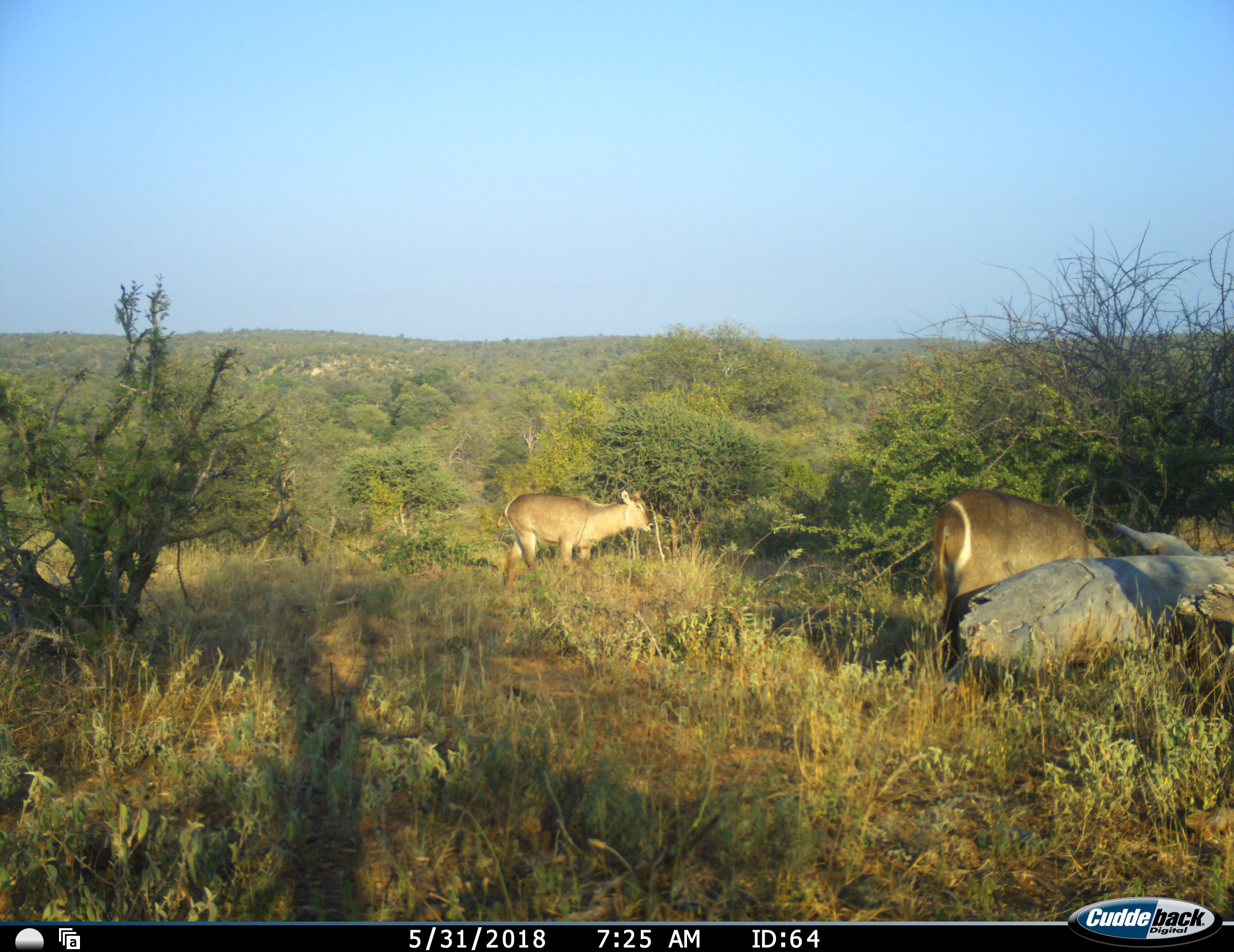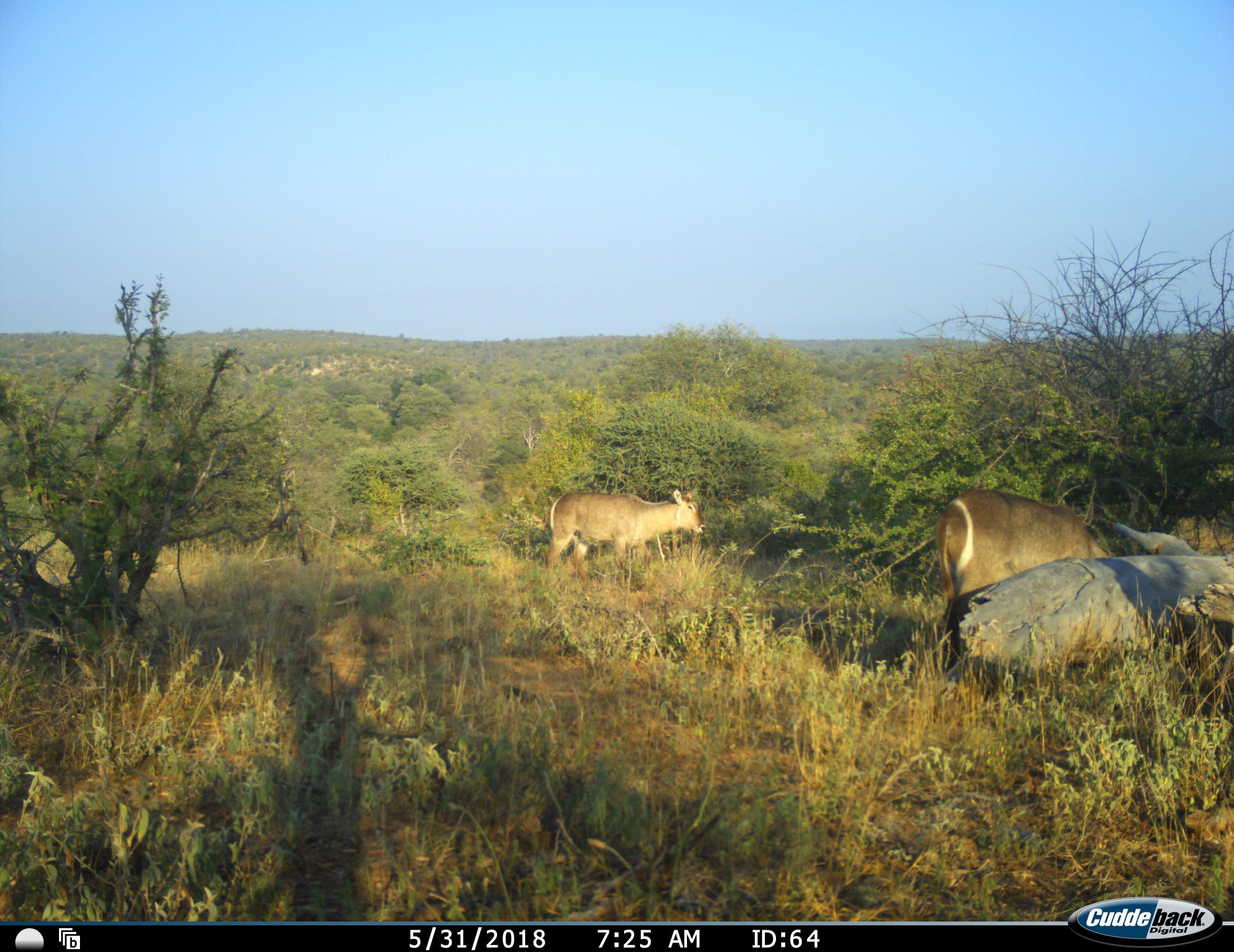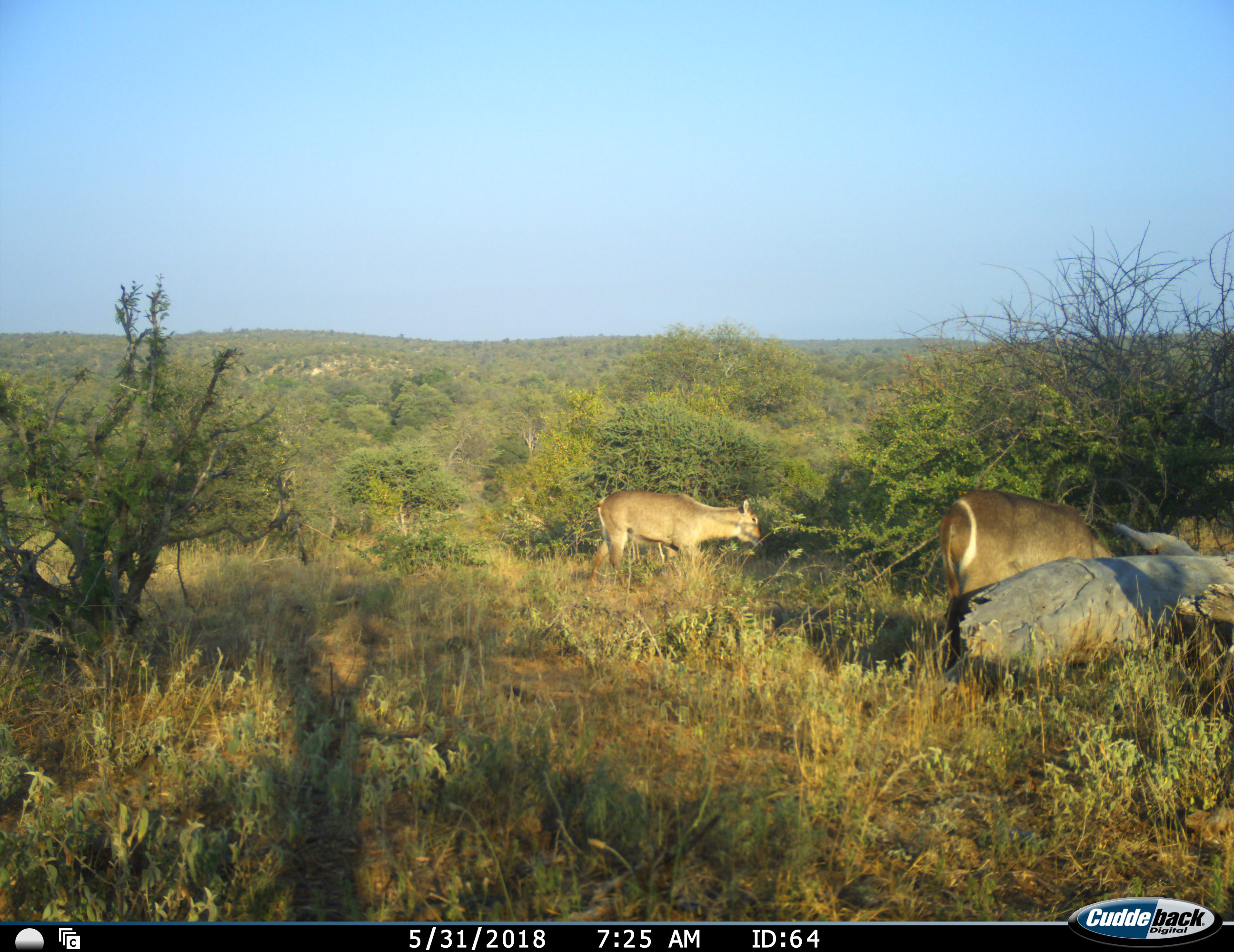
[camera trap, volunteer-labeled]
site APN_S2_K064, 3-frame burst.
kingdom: Animalia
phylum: Chordata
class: Mammalia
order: Artiodactyla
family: Bovidae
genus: Kobus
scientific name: Kobus ellipsiprymnus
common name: waterbuck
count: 2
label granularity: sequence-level